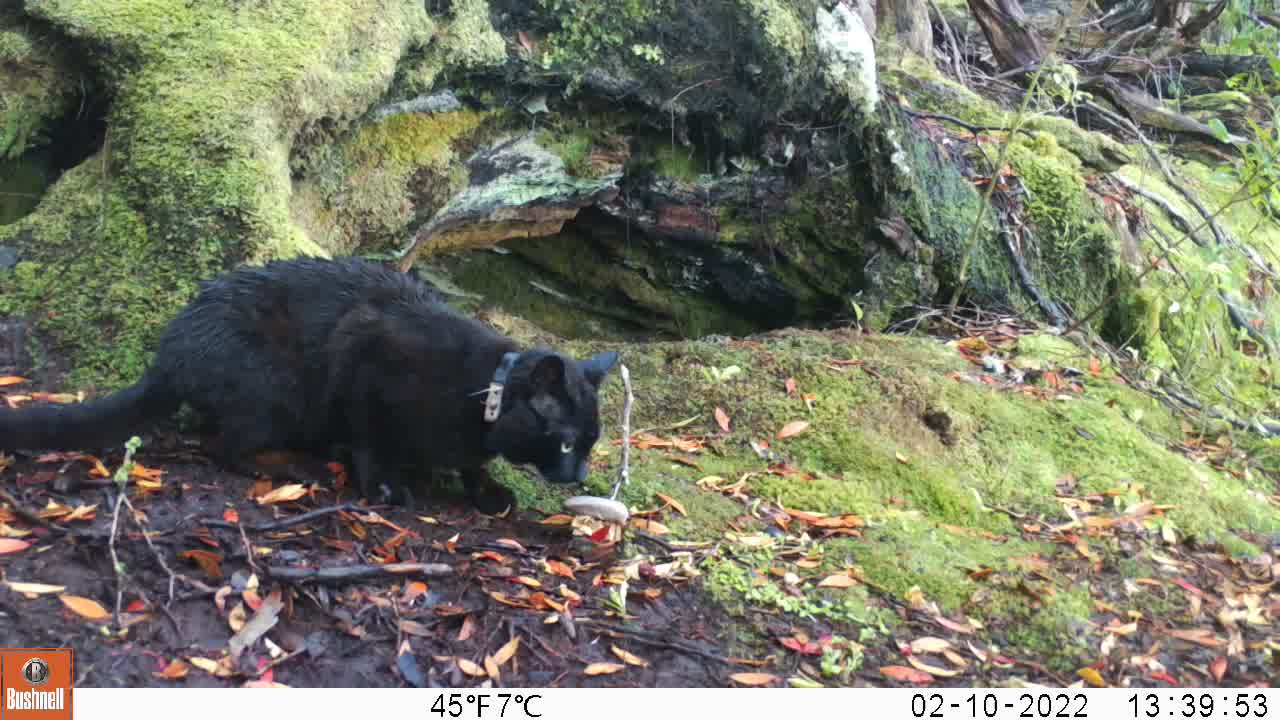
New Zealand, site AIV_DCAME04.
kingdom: Animalia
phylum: Chordata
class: Mammalia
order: Carnivora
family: Felidae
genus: Felis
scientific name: Felis catus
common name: domestic cat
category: cat